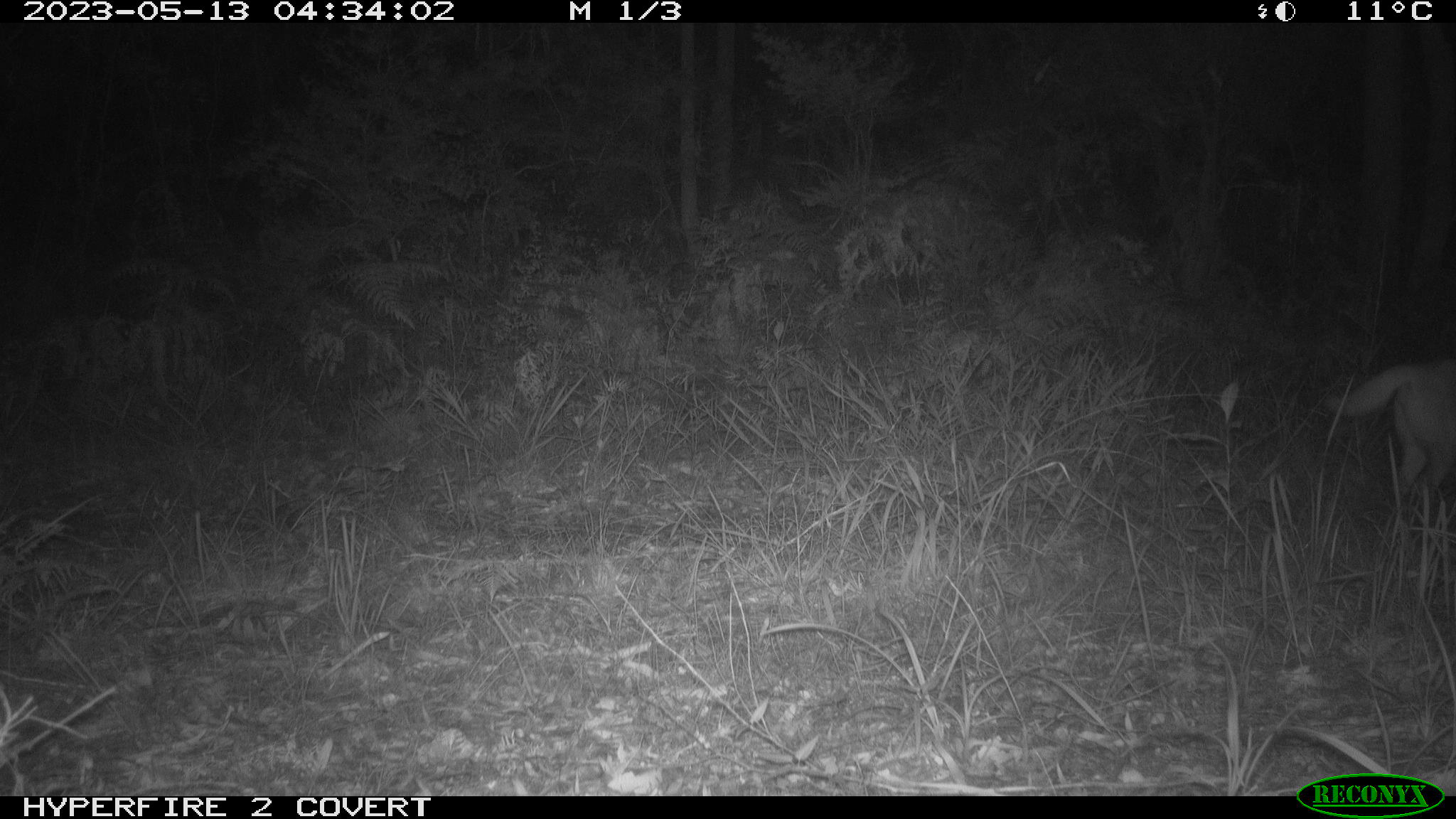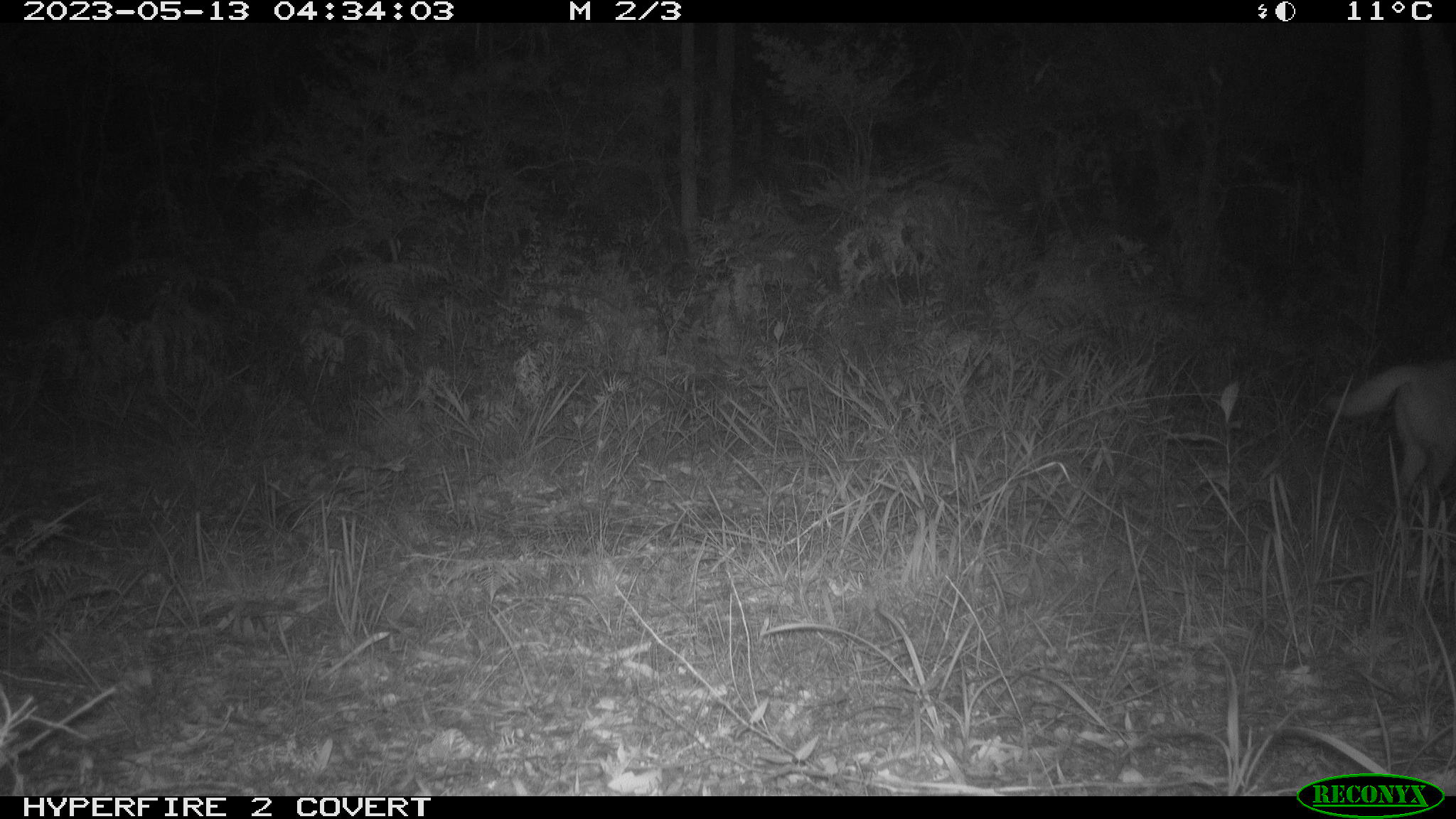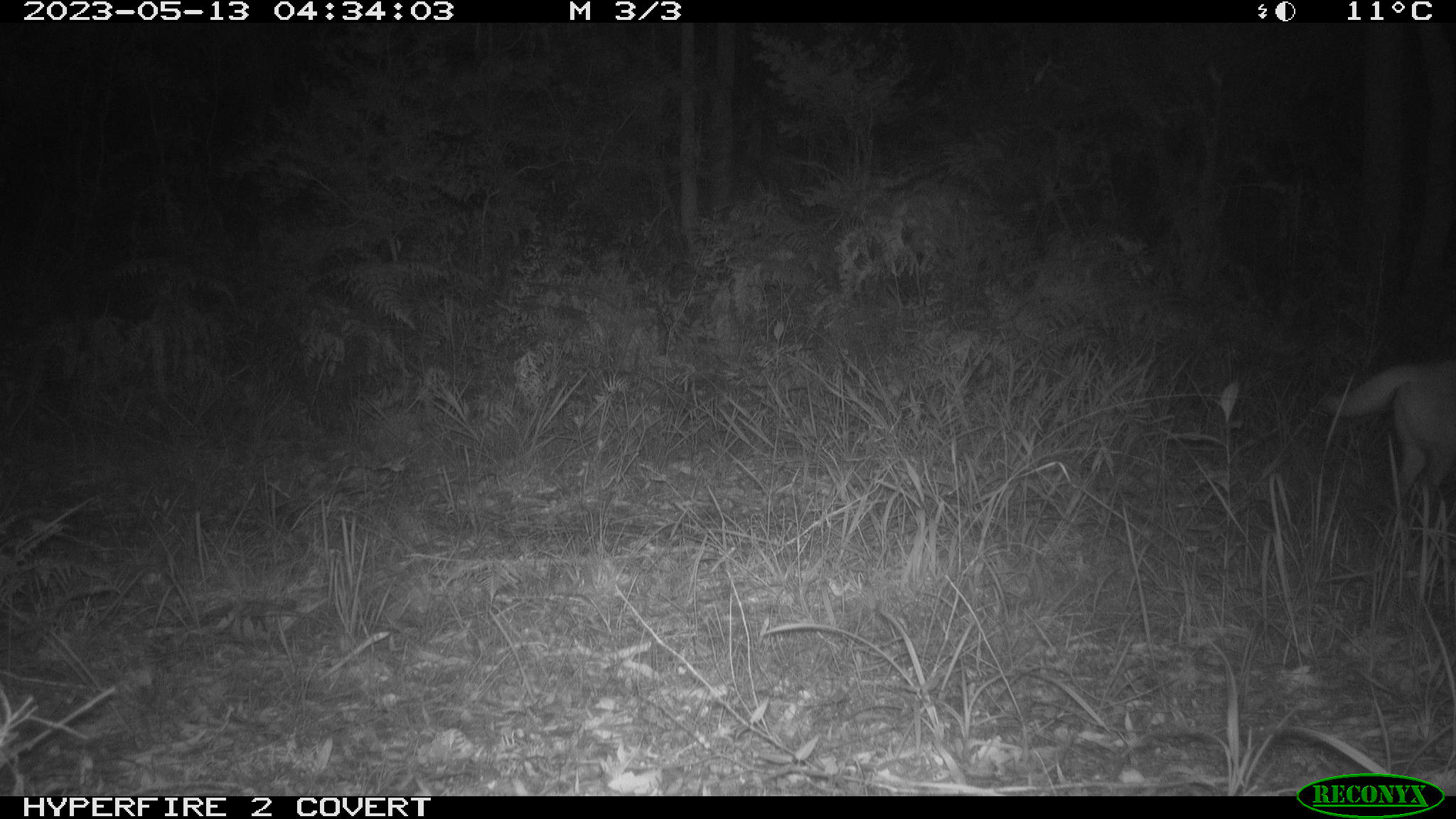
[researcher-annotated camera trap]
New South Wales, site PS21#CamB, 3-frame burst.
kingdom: Animalia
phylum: Chordata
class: Mammalia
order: Carnivora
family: Canidae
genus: Canis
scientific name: Canis familiaris dingo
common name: dingo